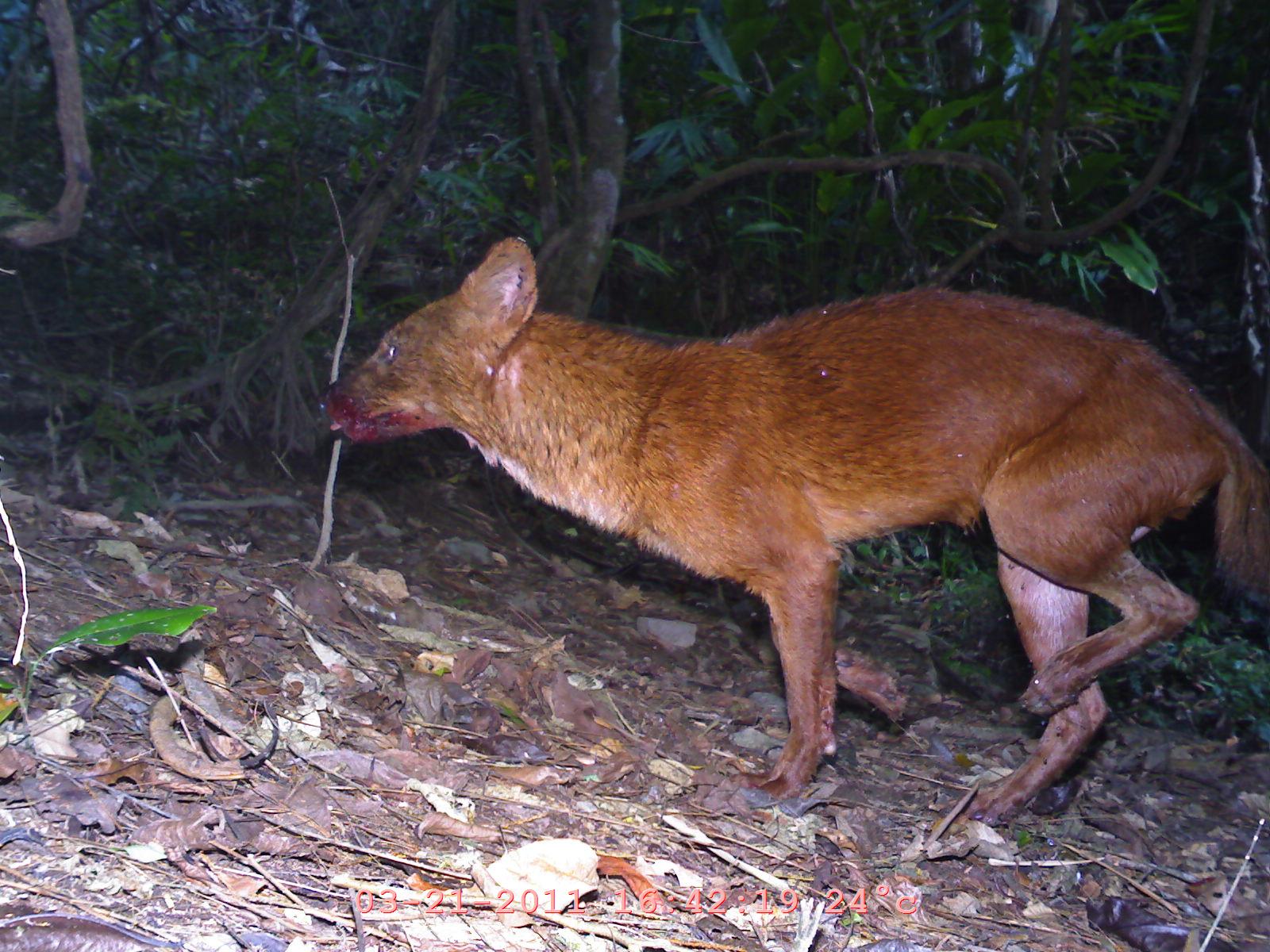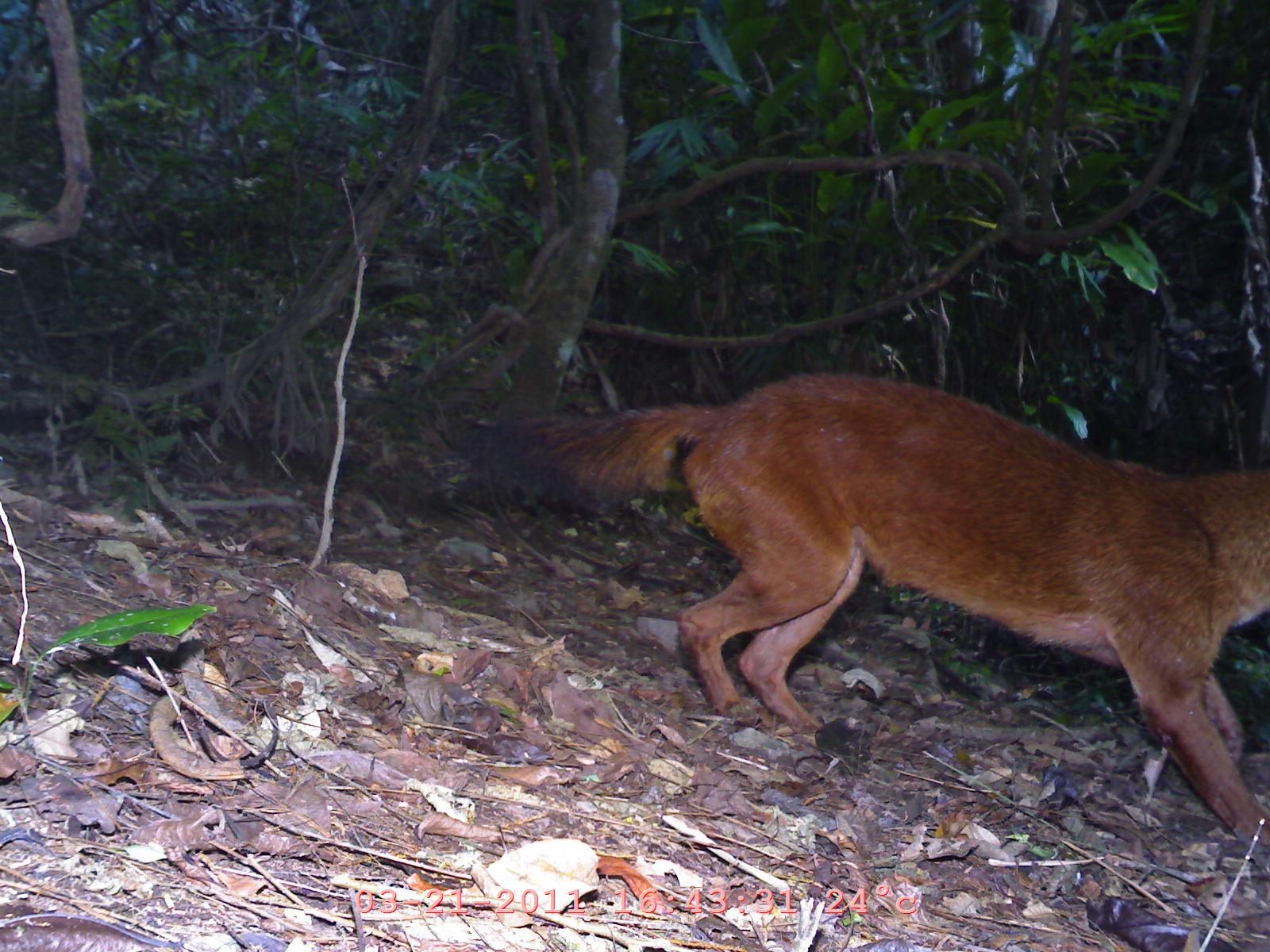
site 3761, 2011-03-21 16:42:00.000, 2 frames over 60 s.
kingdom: Animalia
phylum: Chordata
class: Mammalia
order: Carnivora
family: Canidae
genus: Cuon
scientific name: Cuon alpinus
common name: dhole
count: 1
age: adult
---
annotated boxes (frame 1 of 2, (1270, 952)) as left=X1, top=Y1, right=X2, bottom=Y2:
cuon alpinus: left=327, top=233, right=1270, bottom=820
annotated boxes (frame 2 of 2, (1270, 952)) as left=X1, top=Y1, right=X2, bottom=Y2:
cuon alpinus: left=459, top=370, right=1270, bottom=840